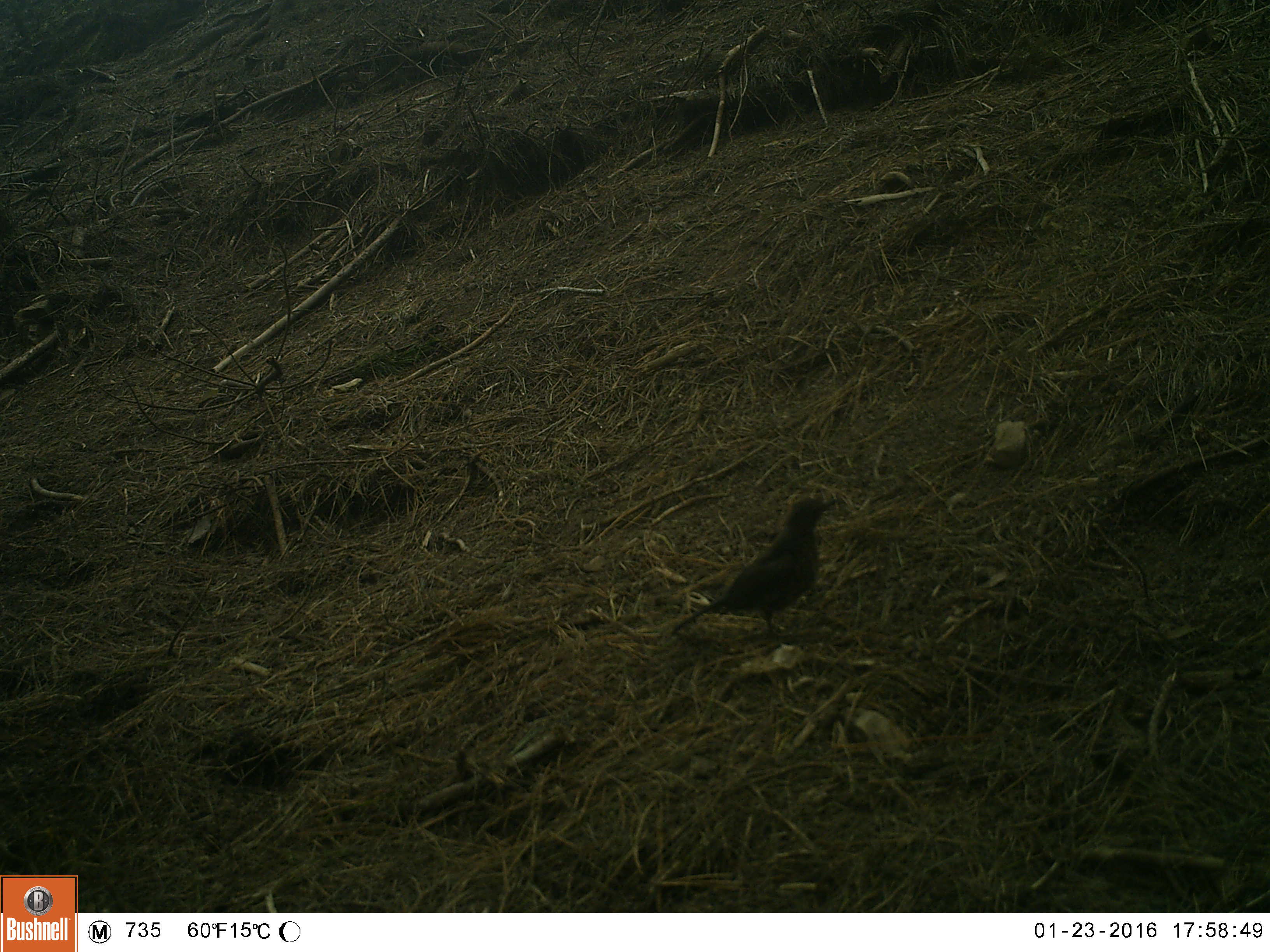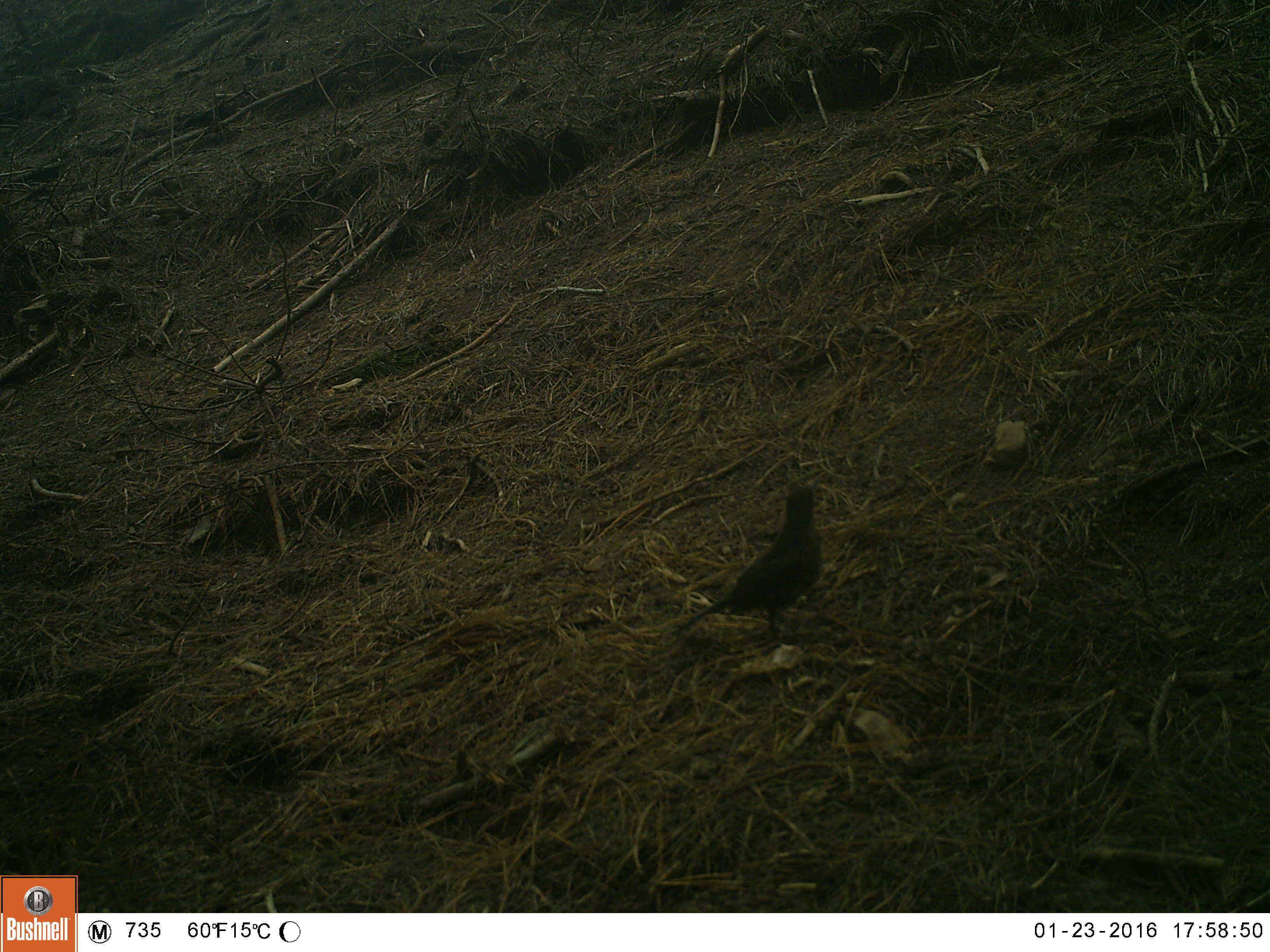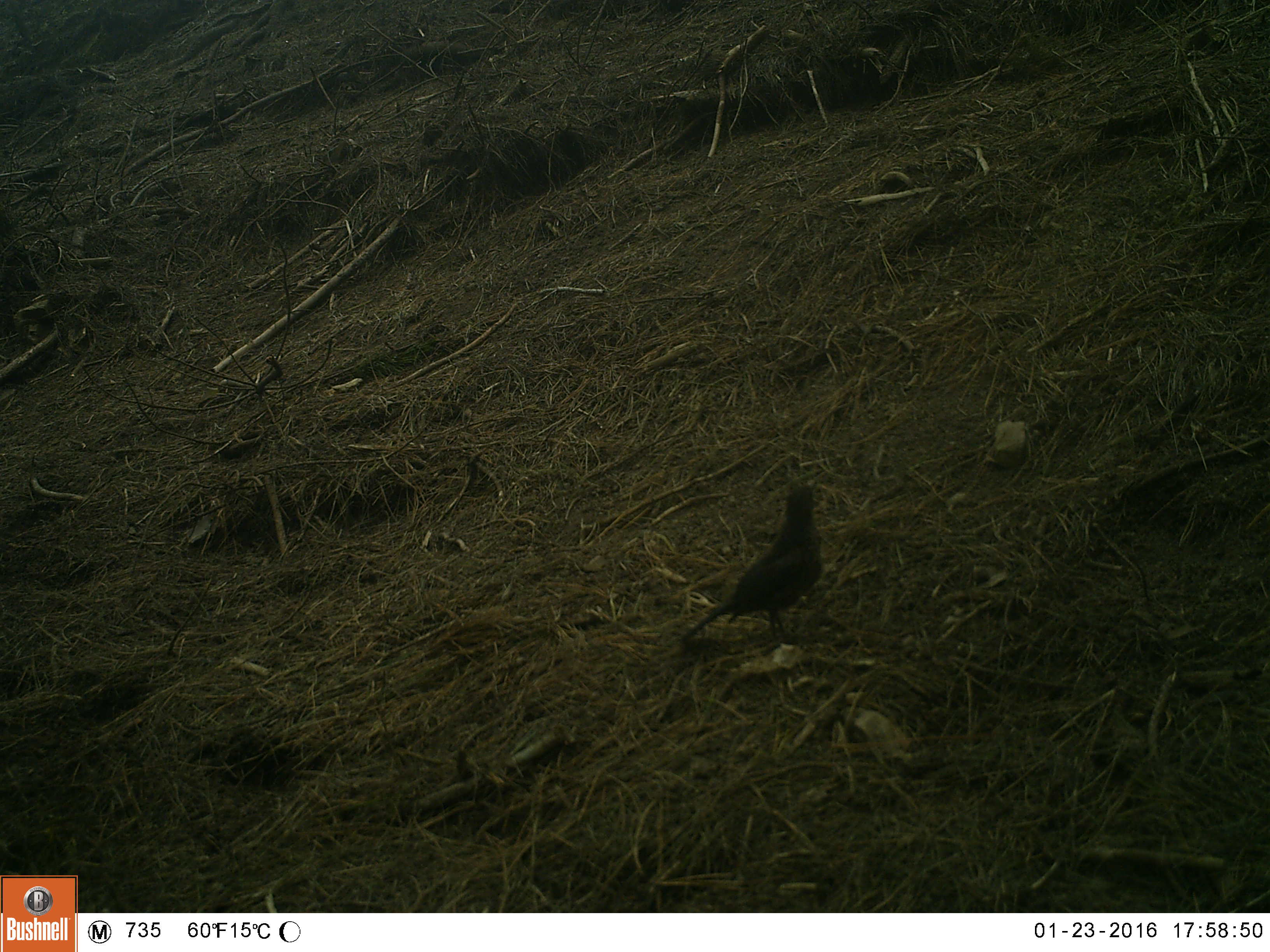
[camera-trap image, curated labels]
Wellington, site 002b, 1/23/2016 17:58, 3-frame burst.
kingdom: Animalia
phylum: Chordata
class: Aves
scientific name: Aves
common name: bird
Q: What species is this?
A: Bird (Aves).